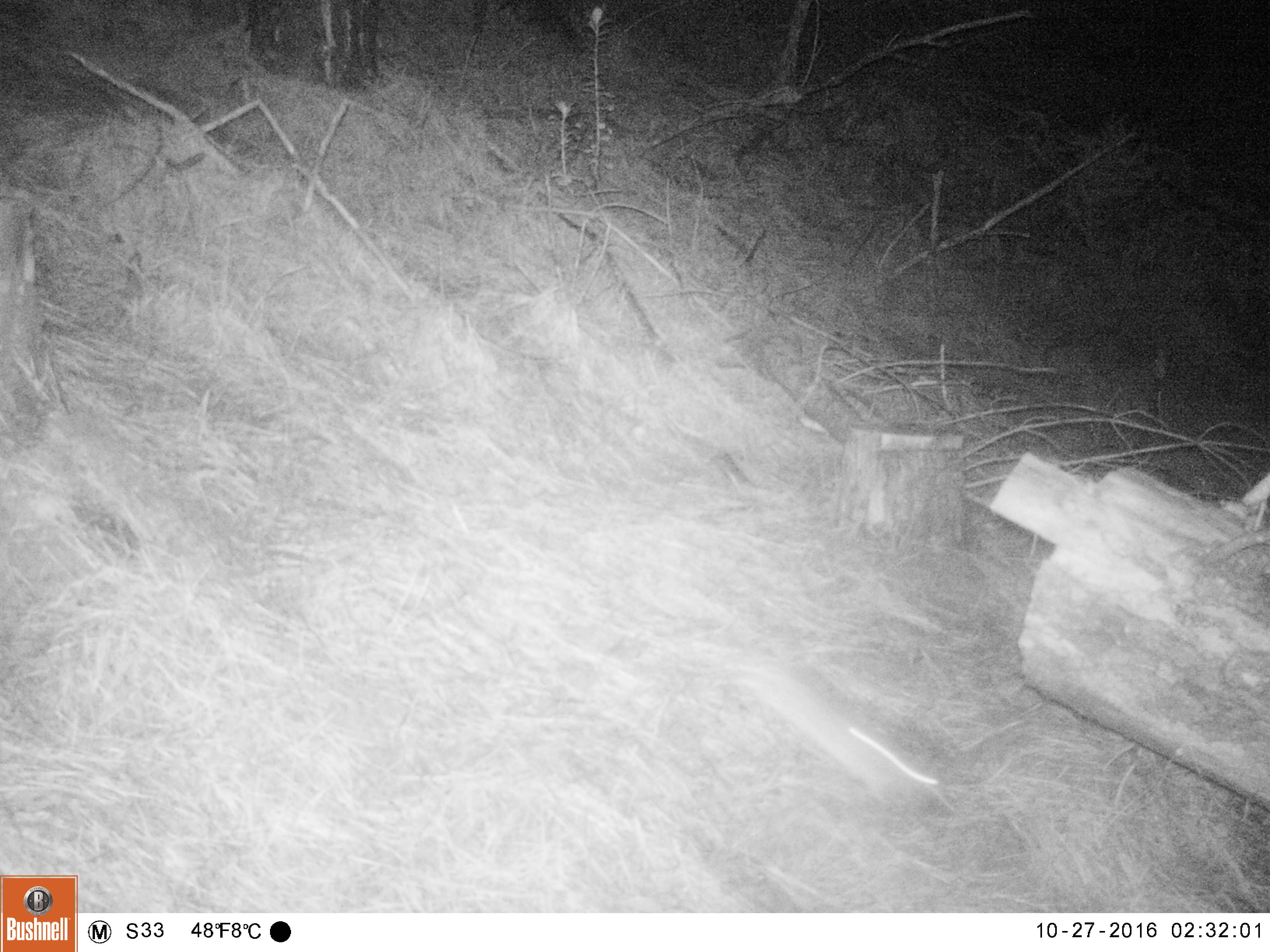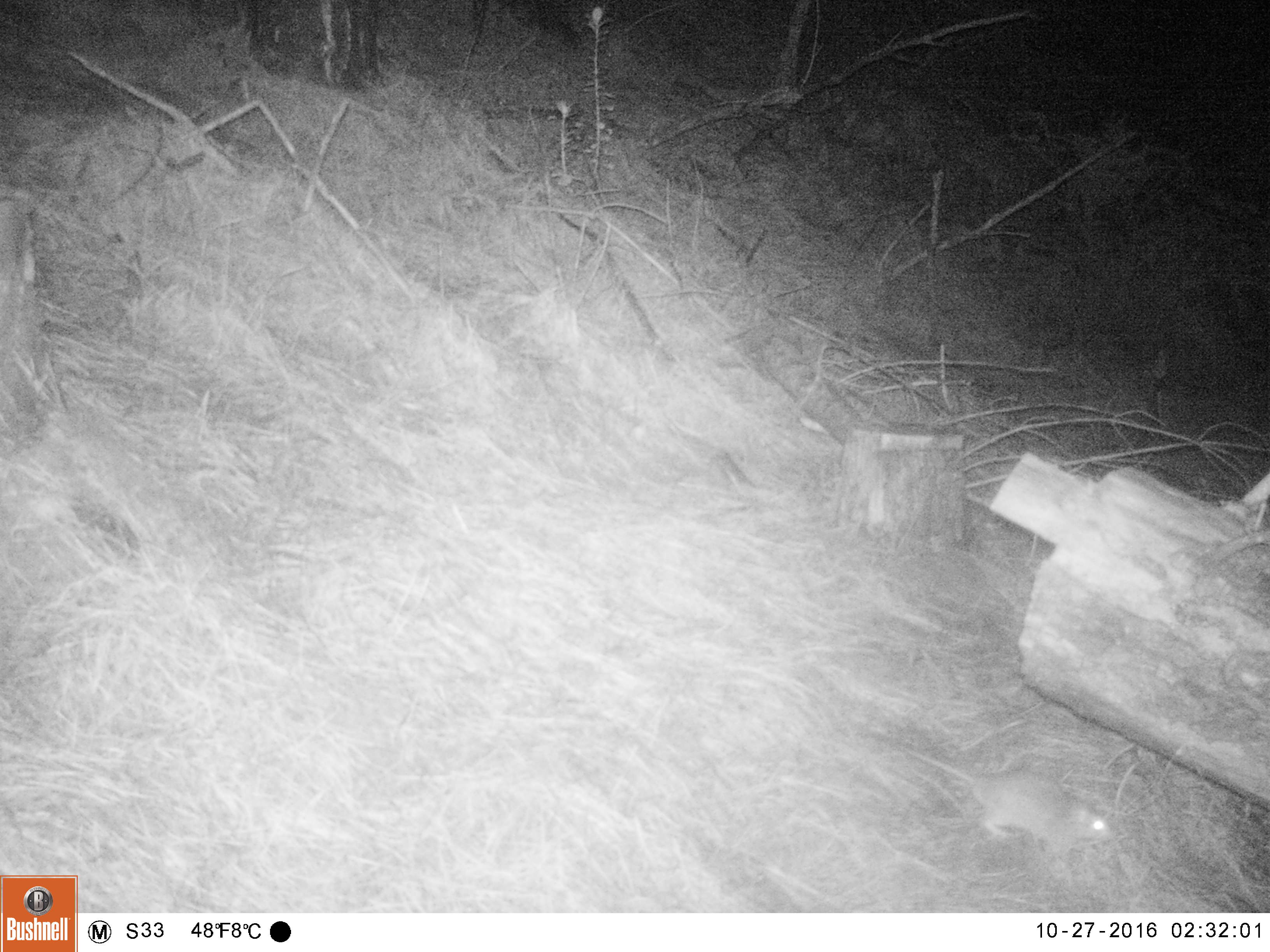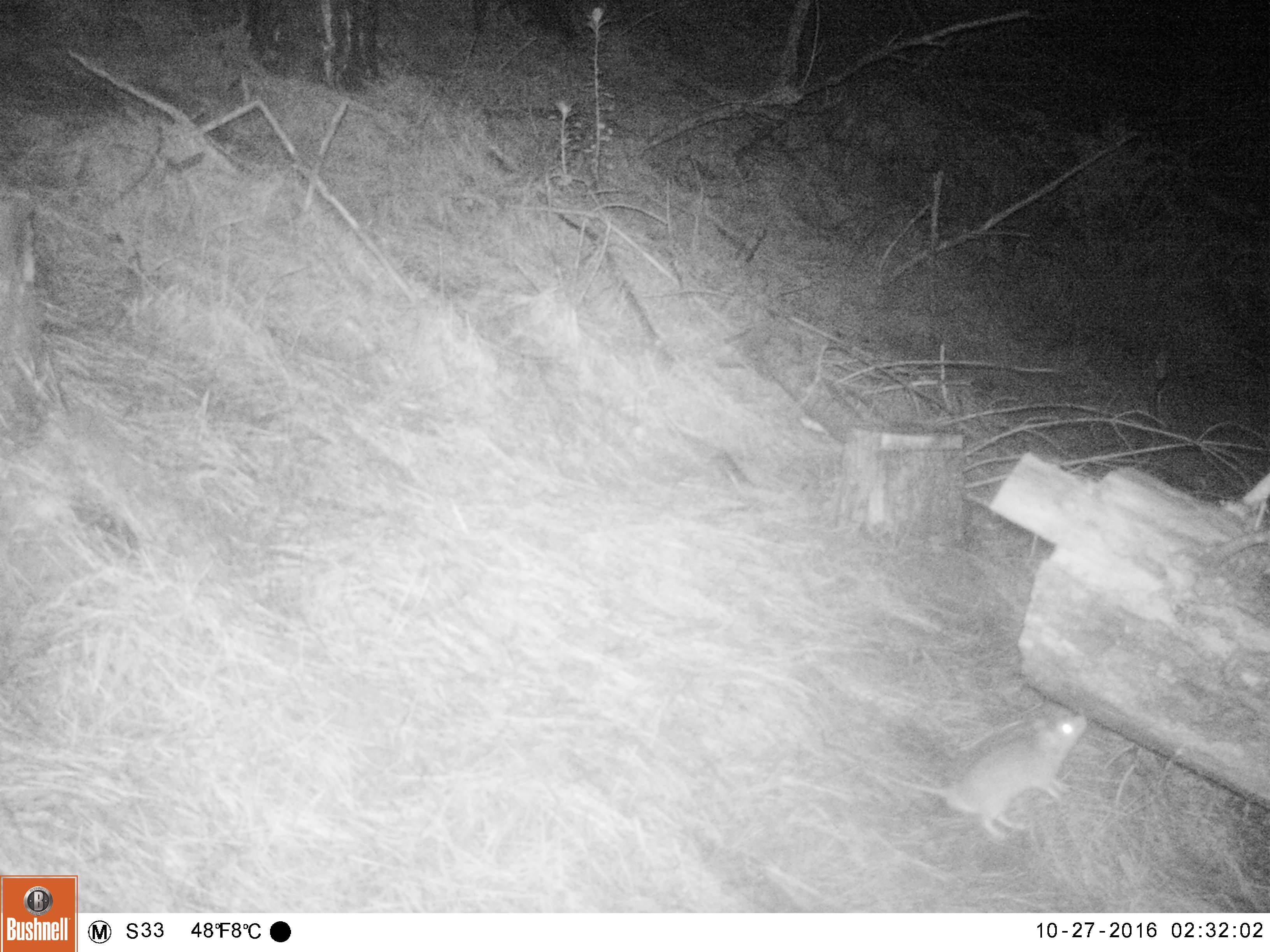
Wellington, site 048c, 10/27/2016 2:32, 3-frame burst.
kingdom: Animalia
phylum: Chordata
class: Mammalia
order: Rodentia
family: Muridae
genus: Rattus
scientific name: Rattus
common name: rat